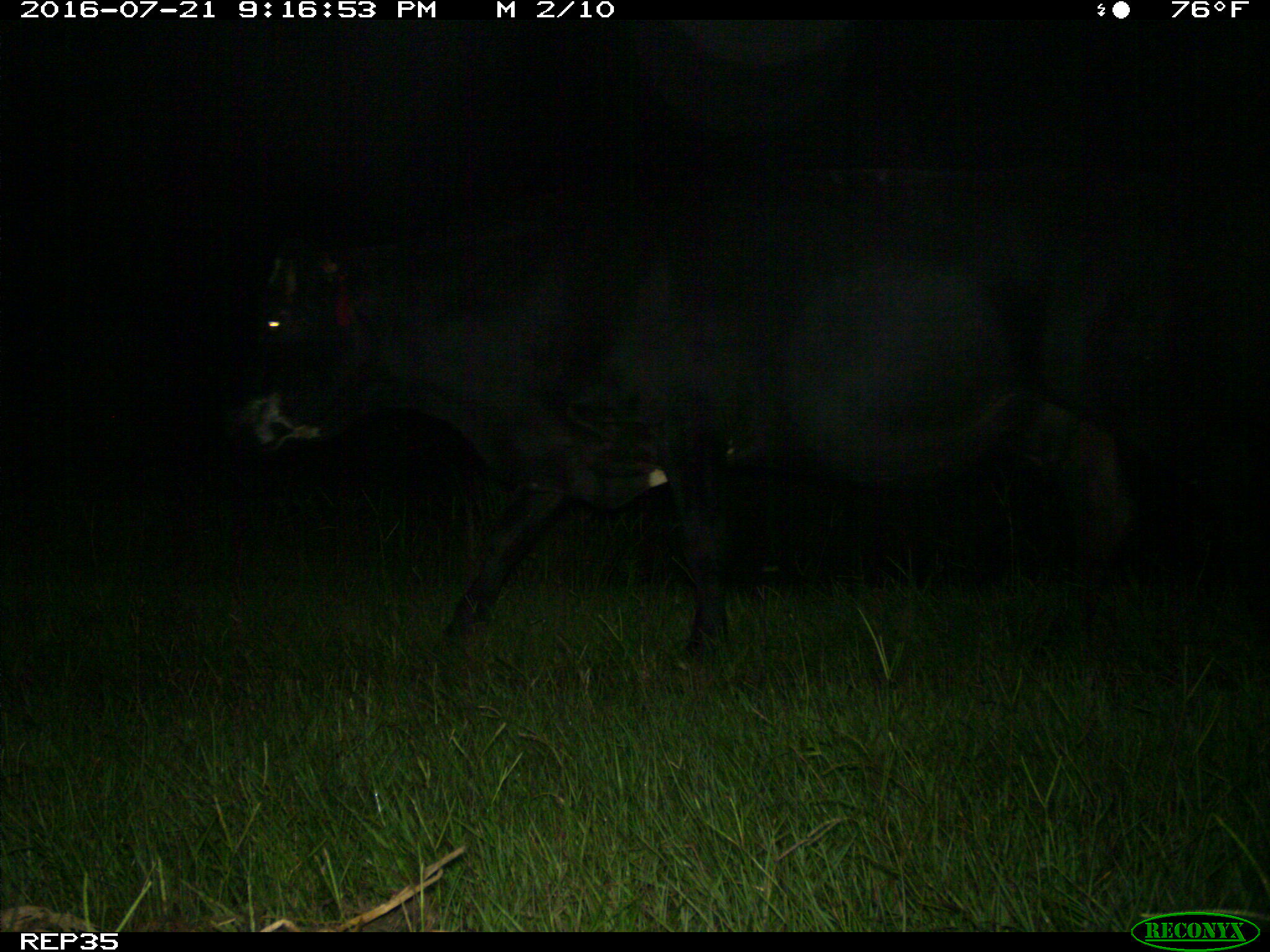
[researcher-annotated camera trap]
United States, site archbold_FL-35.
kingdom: Animalia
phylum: Chordata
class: Mammalia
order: Artiodactyla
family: Bovidae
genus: Bos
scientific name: Bos taurus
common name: domestic cow